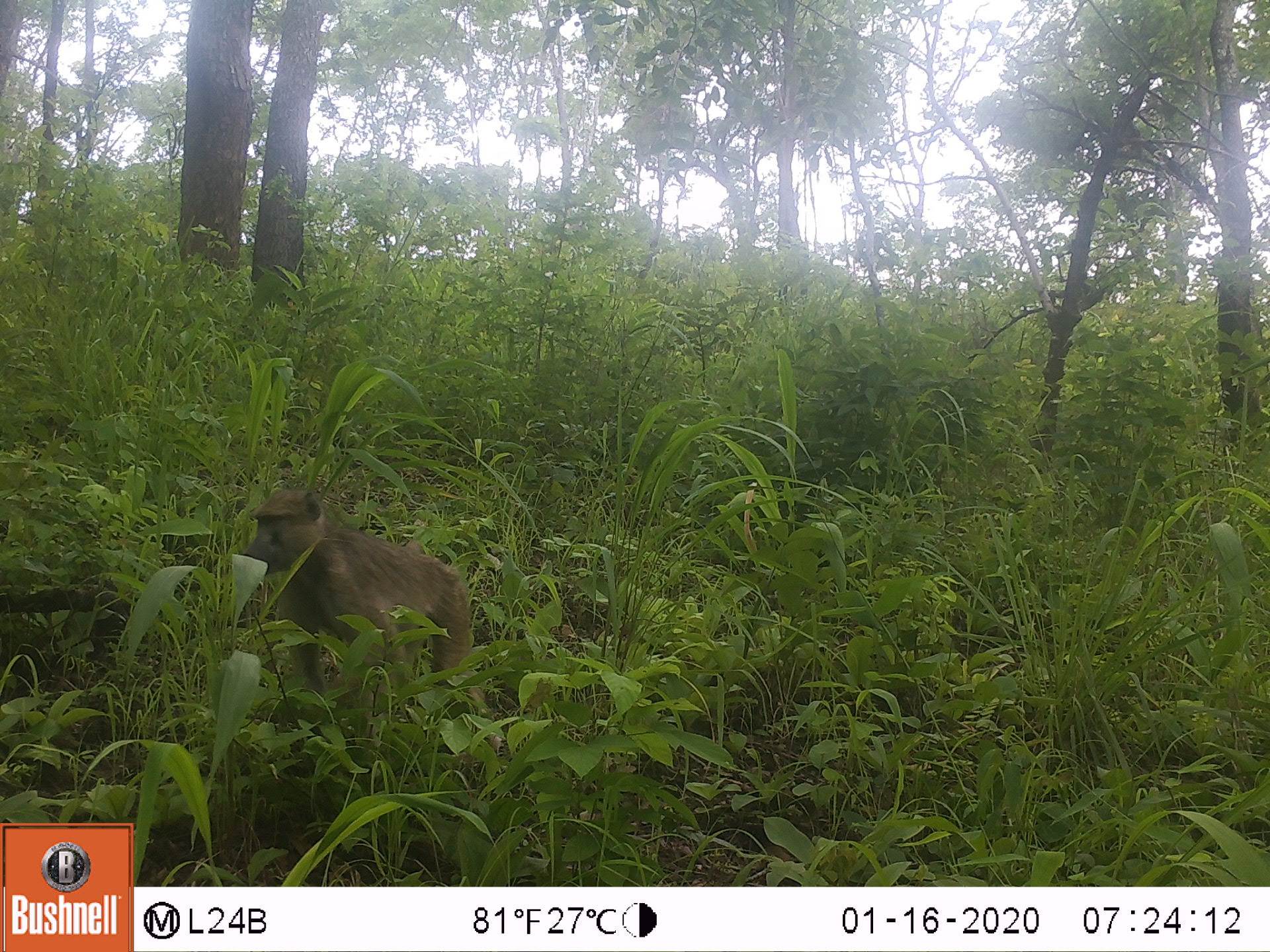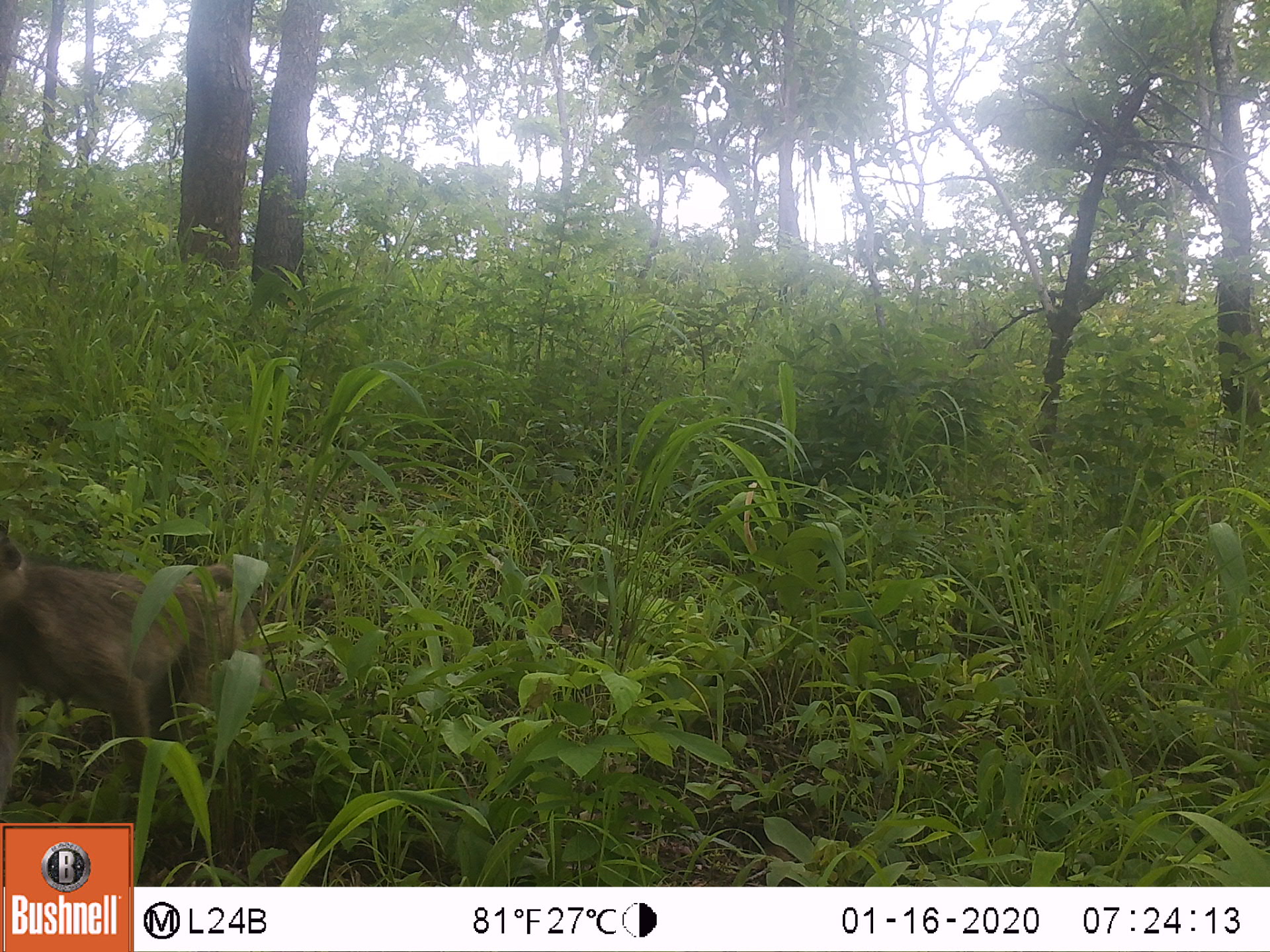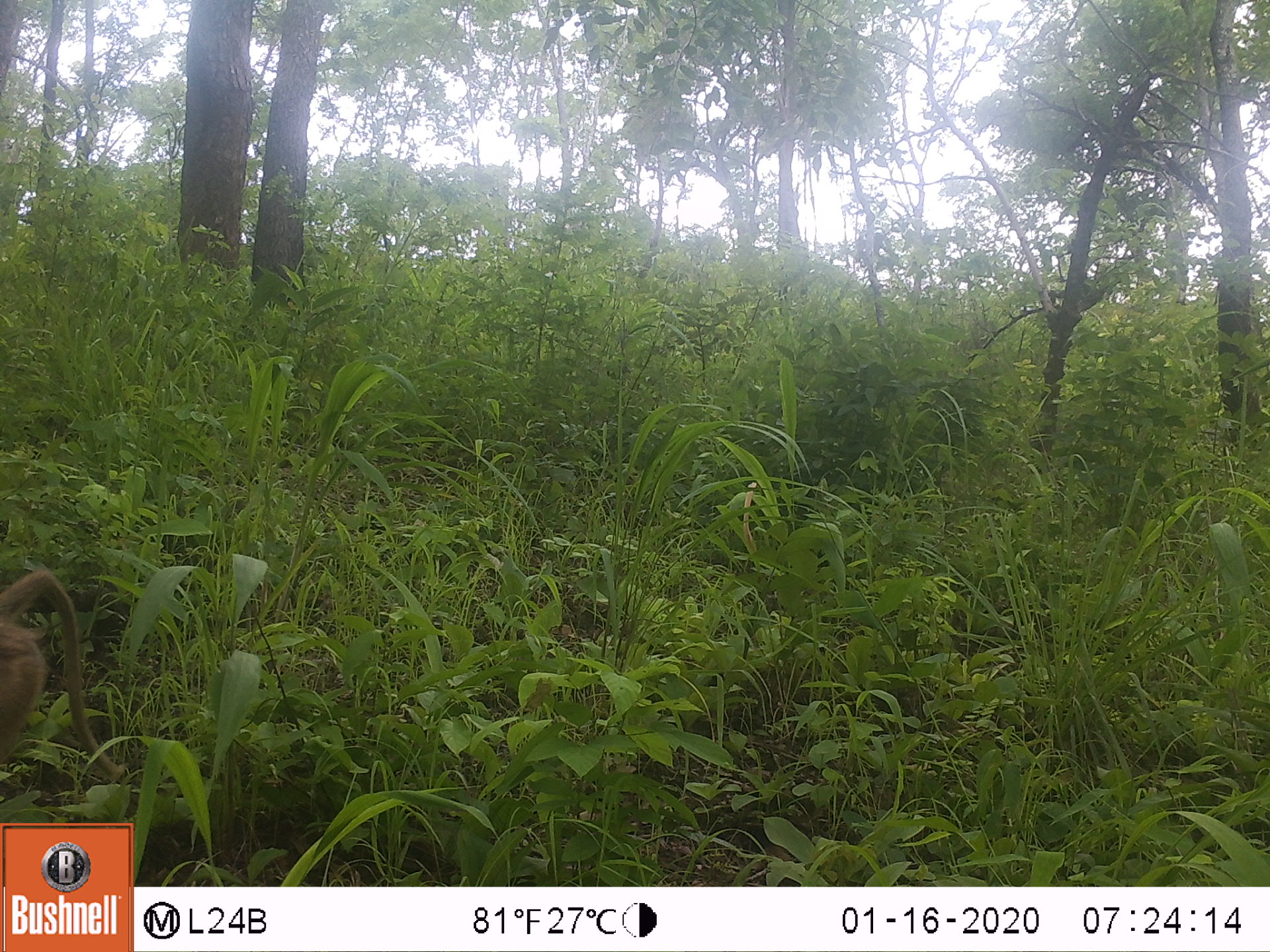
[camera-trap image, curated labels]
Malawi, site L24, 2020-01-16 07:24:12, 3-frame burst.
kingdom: Animalia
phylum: Chordata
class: Mammalia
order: Primates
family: Cercopithecidae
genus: Papio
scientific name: Papio cynocephalus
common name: yellow baboon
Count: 1.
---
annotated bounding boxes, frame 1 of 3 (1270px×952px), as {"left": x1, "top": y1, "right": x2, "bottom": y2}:
yellow baboon: {"left": 236, "top": 484, "right": 474, "bottom": 708}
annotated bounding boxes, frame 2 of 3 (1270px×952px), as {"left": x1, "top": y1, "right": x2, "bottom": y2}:
yellow baboon: {"left": 5, "top": 537, "right": 260, "bottom": 806}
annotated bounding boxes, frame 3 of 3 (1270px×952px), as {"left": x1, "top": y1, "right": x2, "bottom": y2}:
yellow baboon: {"left": 0, "top": 560, "right": 126, "bottom": 792}